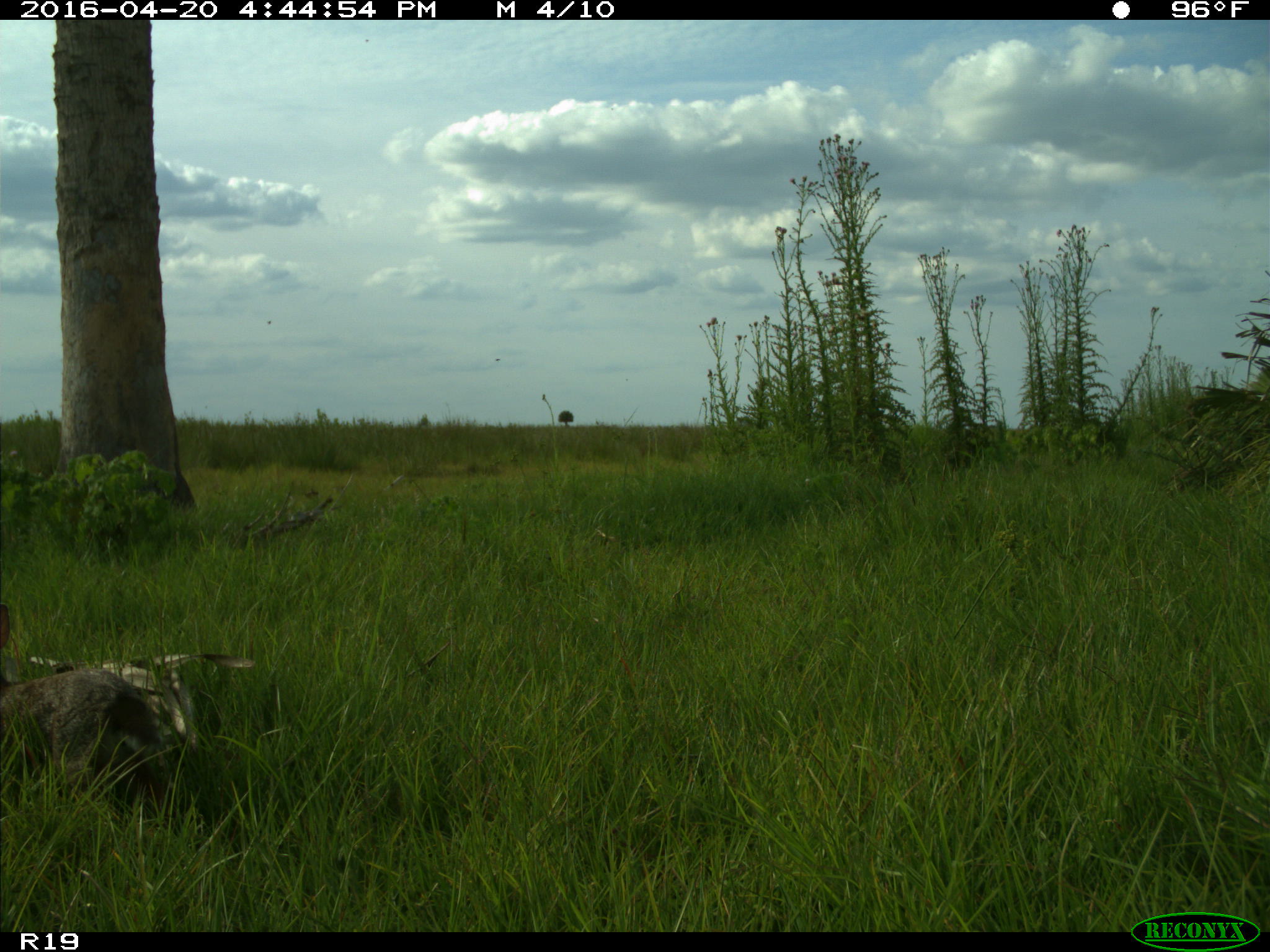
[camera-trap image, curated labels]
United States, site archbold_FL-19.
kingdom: Animalia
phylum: Chordata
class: Mammalia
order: Lagomorpha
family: Leporidae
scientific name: Leporidae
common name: rabbits and hares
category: unidentified rabbit